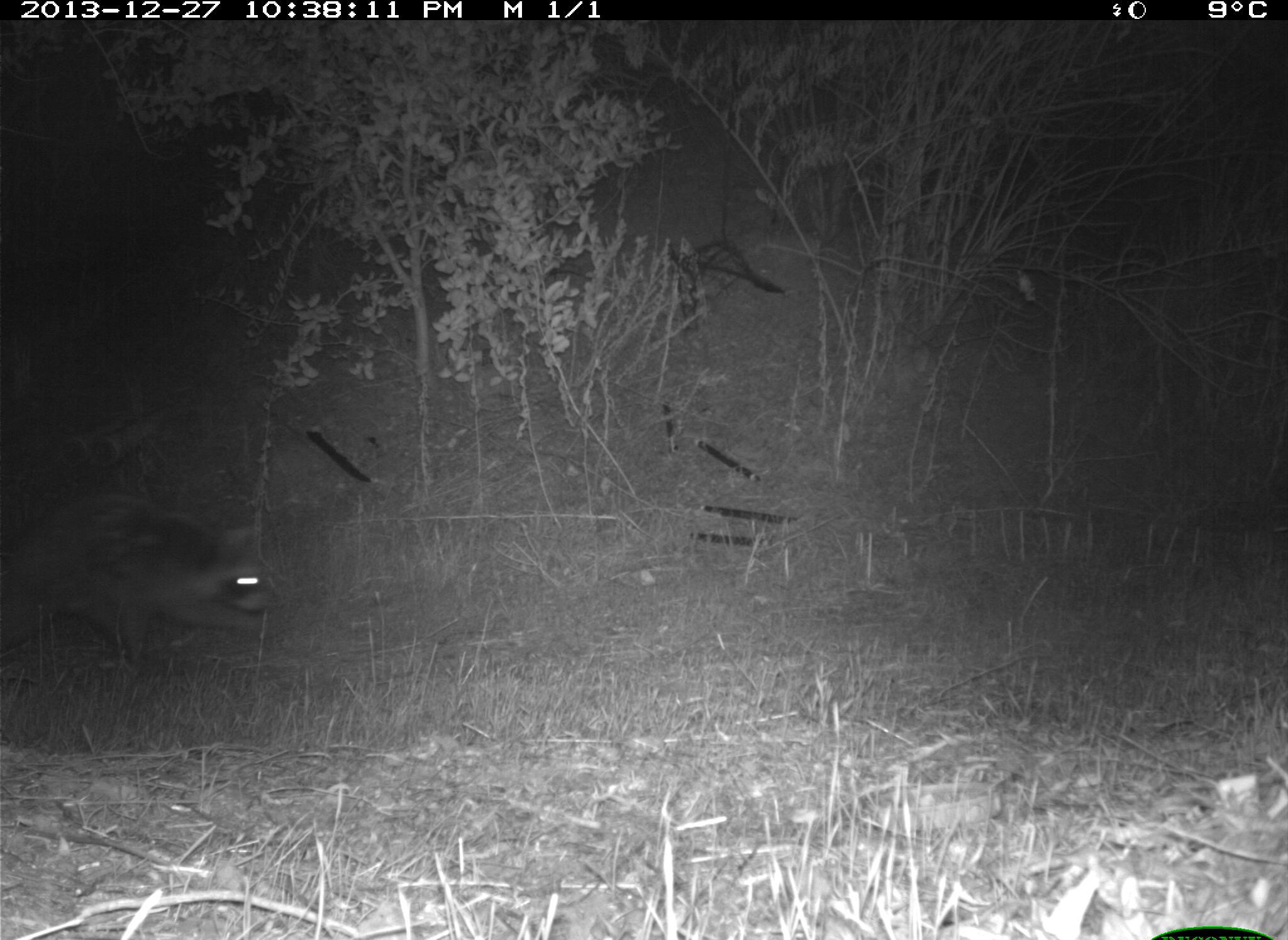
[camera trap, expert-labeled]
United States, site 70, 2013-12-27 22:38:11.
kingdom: Animalia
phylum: Chordata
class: Mammalia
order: Carnivora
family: Procyonidae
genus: Procyon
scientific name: Procyon lotor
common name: raccoon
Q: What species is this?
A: Raccoon (Procyon lotor).